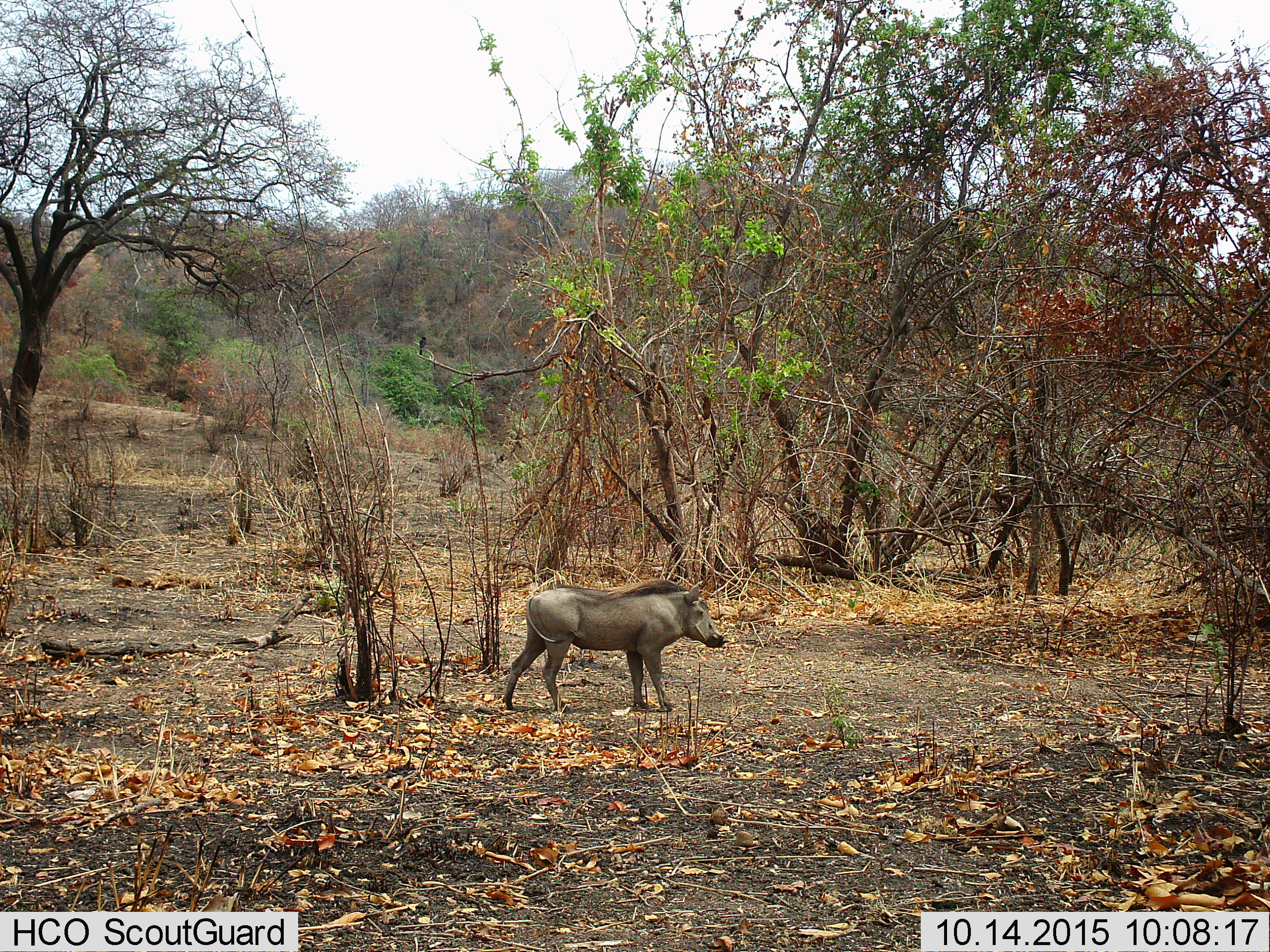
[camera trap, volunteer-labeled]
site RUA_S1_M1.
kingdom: Animalia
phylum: Chordata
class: Mammalia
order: Artiodactyla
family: Suidae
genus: Phacochoerus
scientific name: Phacochoerus africanus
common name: warthog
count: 1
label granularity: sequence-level